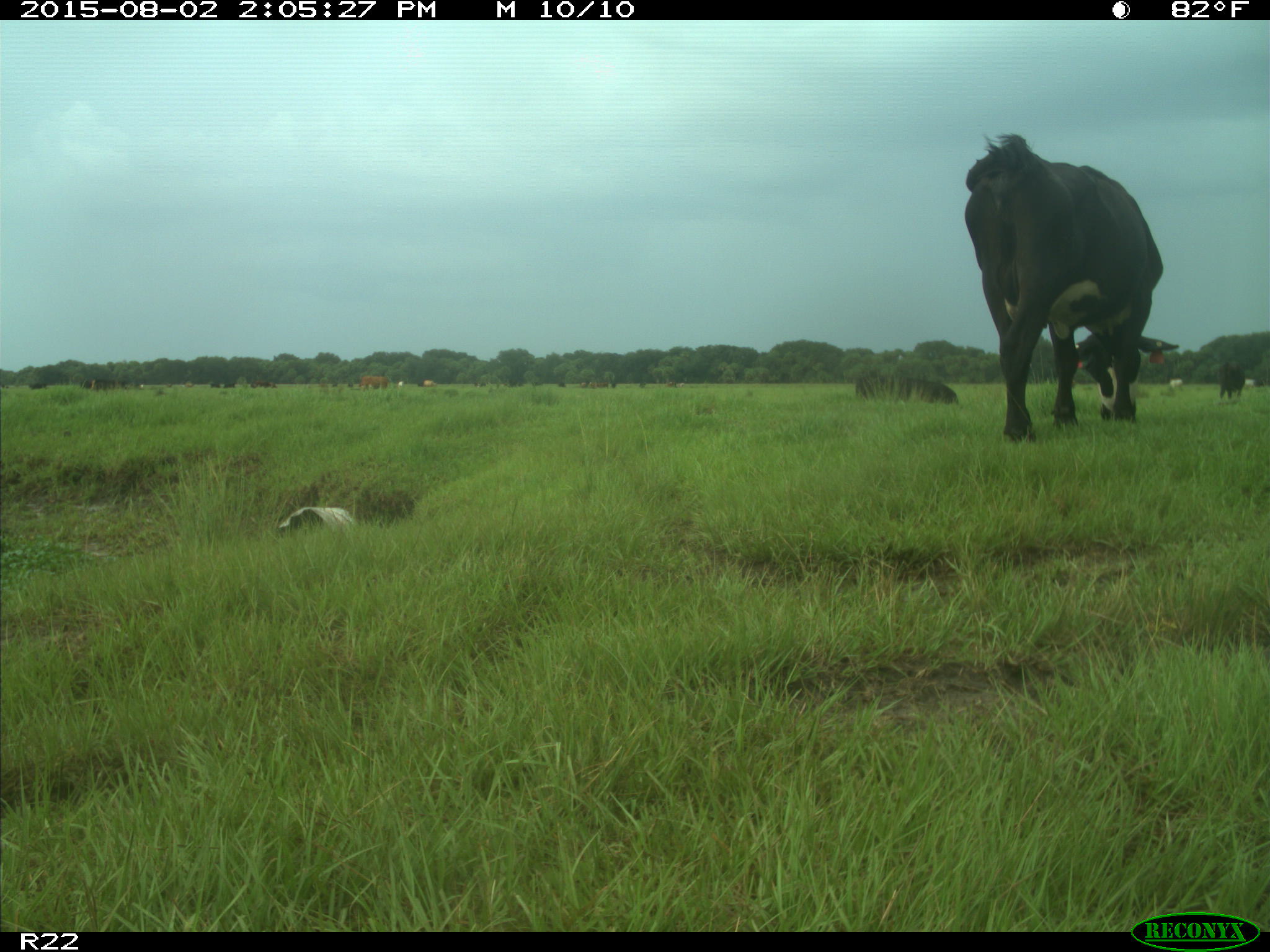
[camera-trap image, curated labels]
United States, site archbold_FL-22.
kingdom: Animalia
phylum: Chordata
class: Mammalia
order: Artiodactyla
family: Bovidae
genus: Bos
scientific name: Bos taurus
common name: domestic cow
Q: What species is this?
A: Bos taurus (domestic cow).